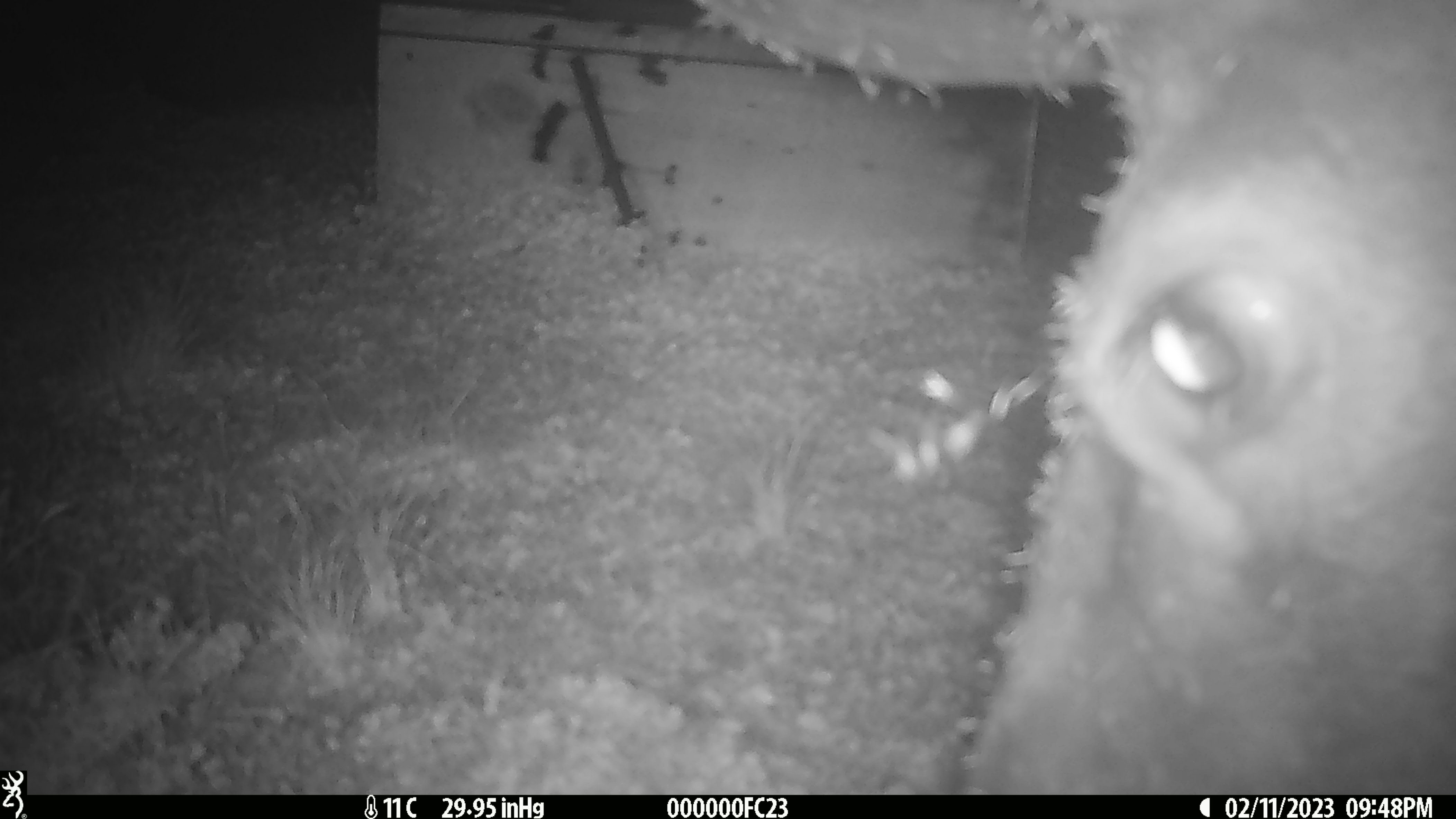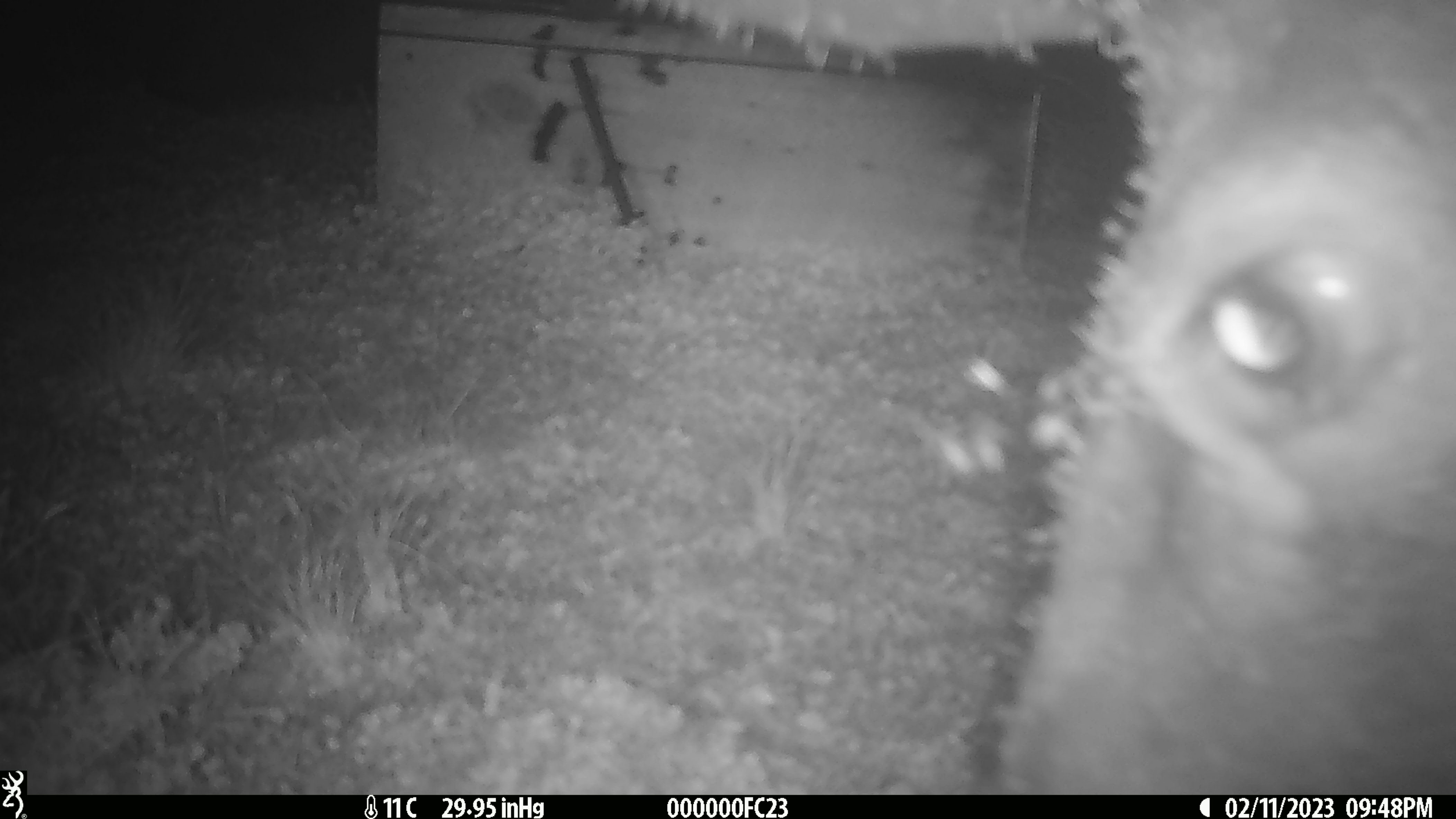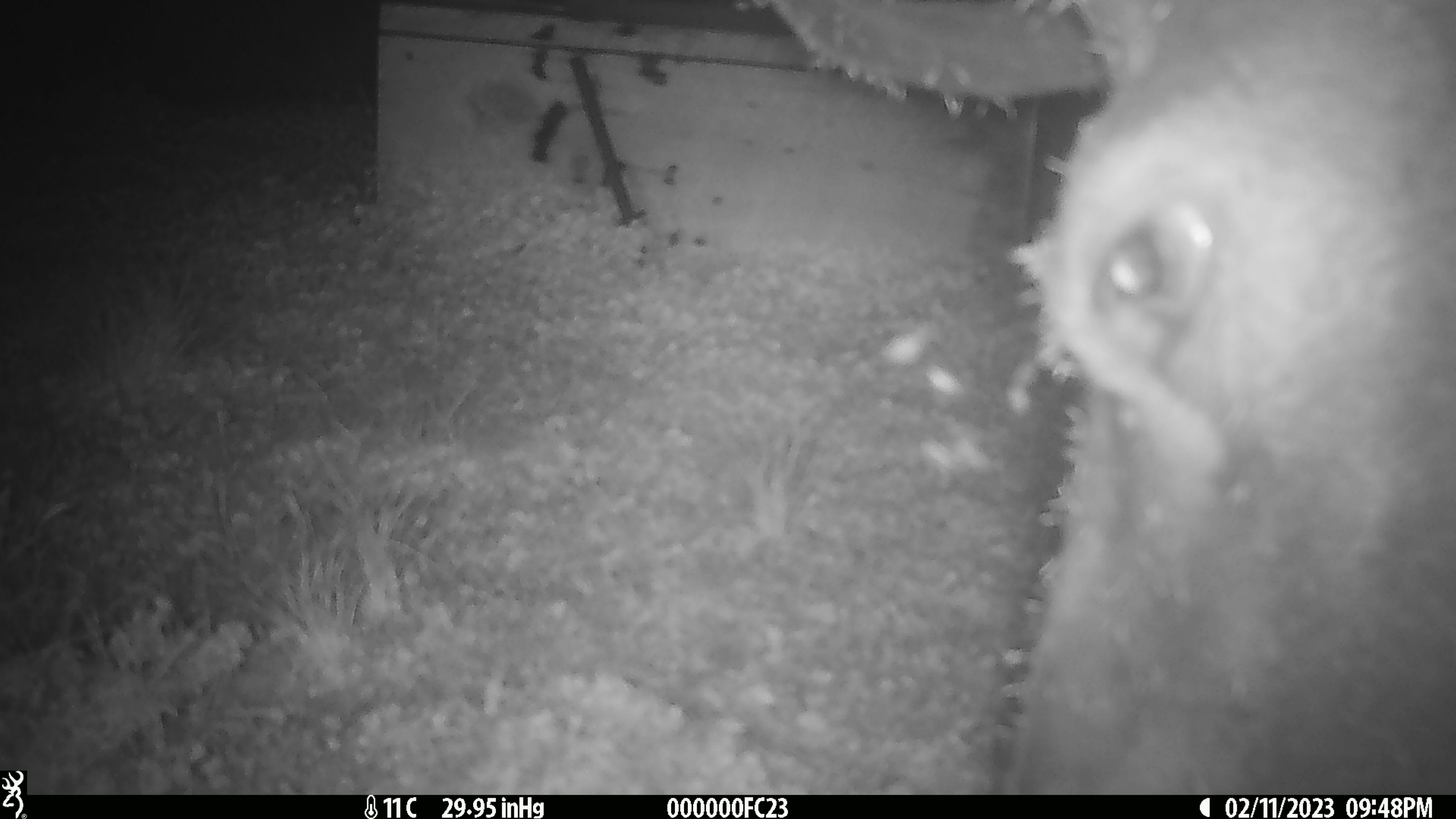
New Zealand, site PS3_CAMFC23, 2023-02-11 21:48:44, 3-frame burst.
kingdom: Animalia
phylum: Chordata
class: Mammalia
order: Artiodactyla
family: Cervidae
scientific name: Cervidae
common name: deer